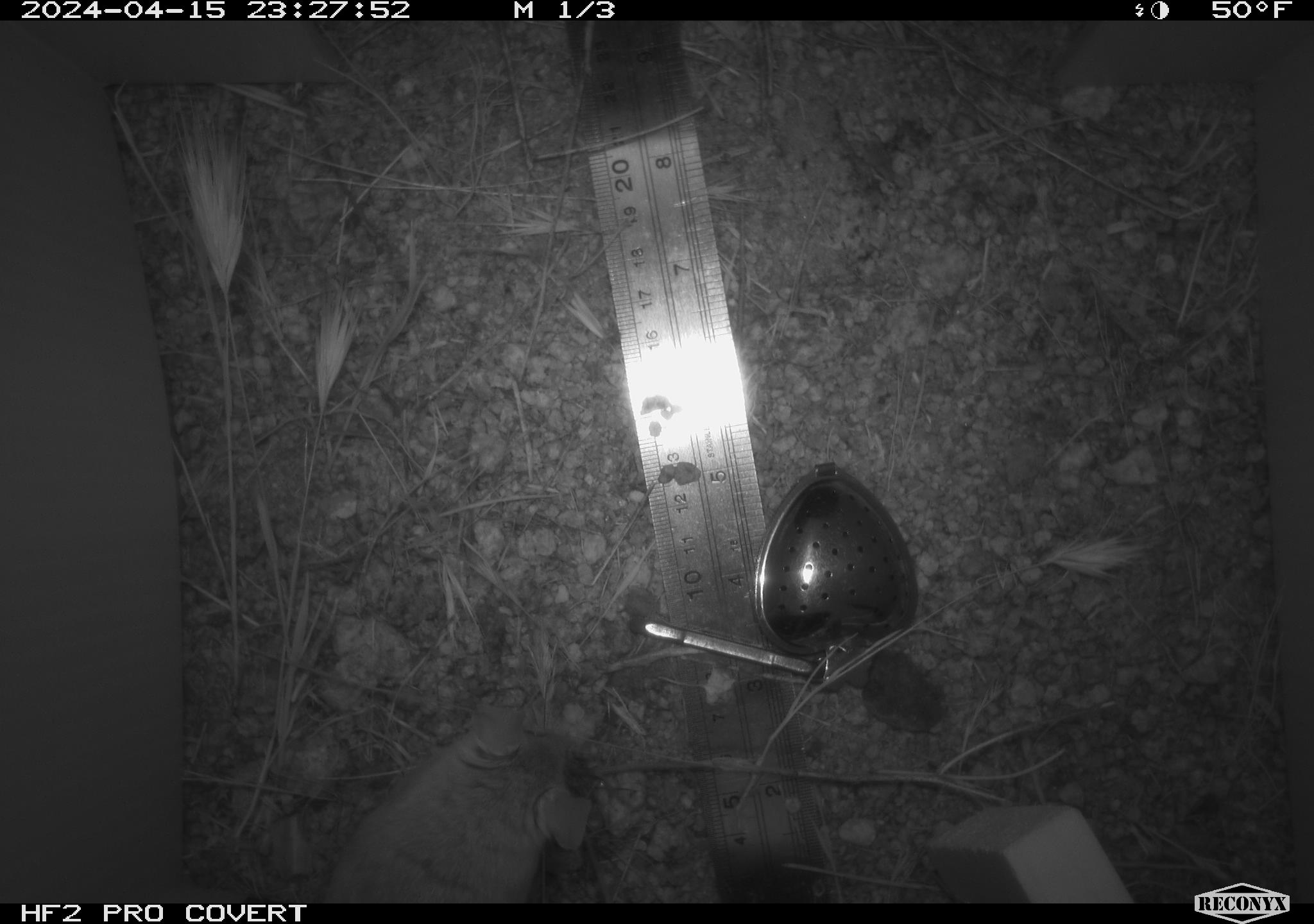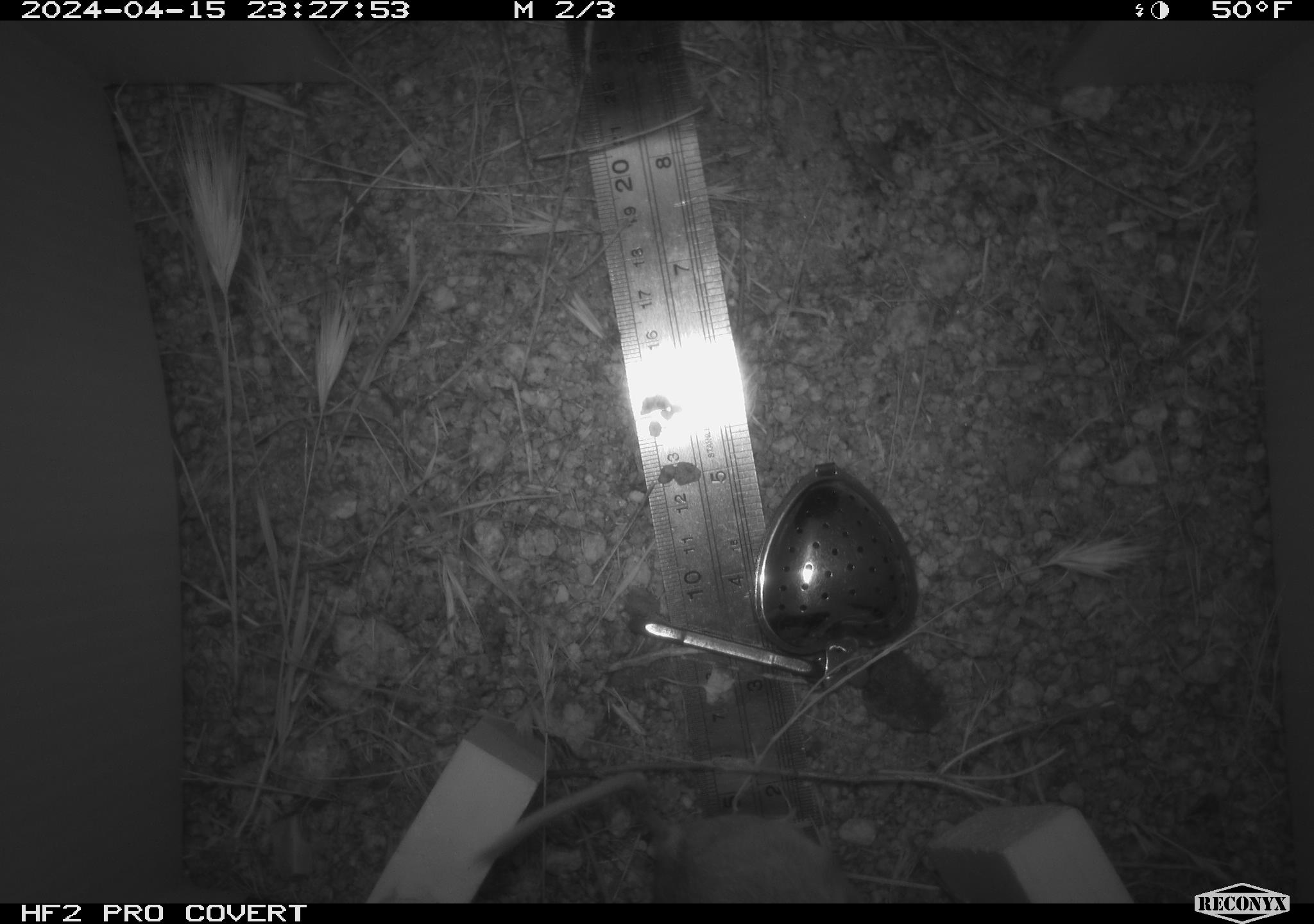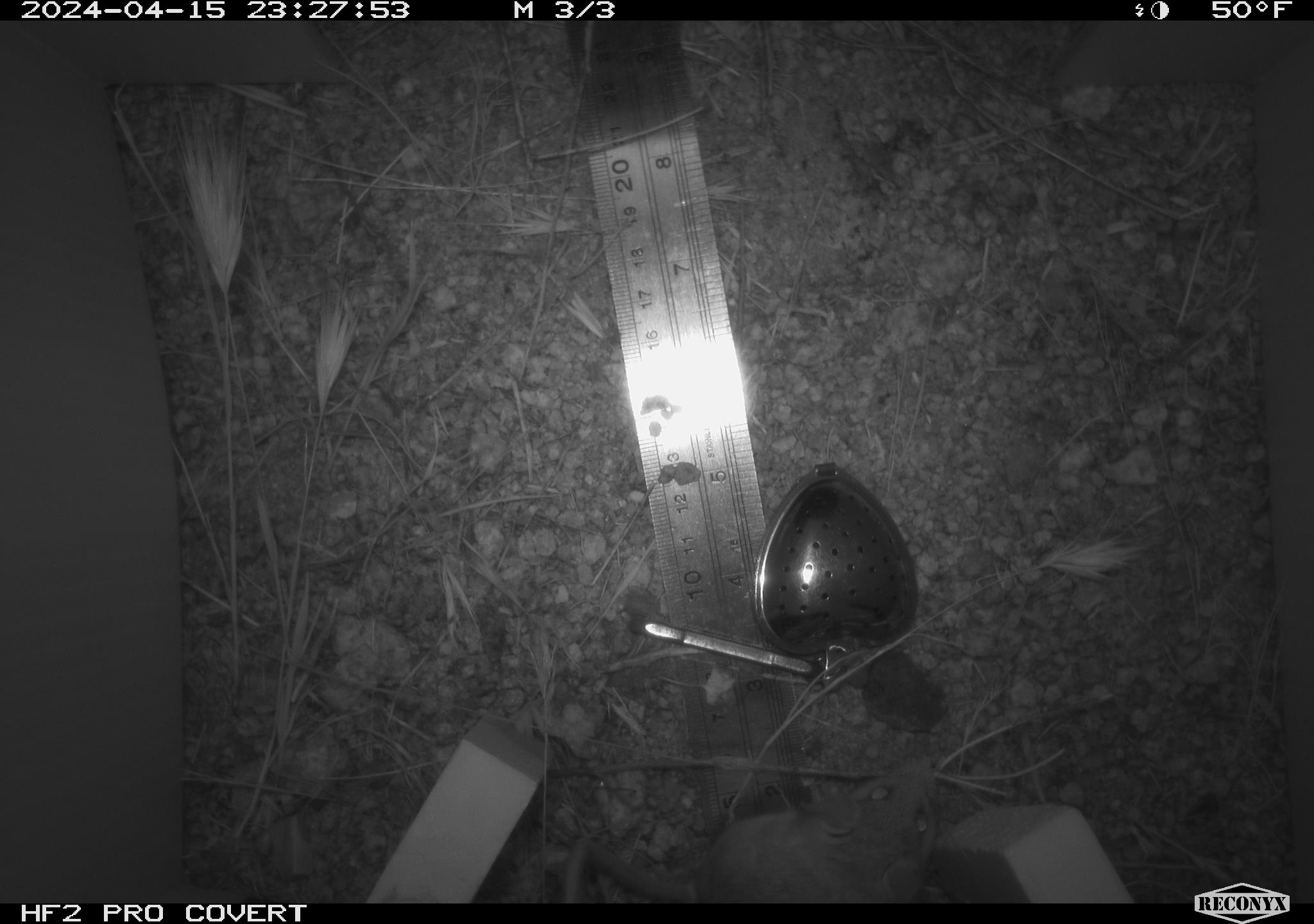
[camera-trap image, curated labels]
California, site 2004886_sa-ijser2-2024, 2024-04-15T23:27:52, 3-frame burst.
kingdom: Animalia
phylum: Chordata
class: Mammalia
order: Rodentia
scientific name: Rodentia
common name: mouse species